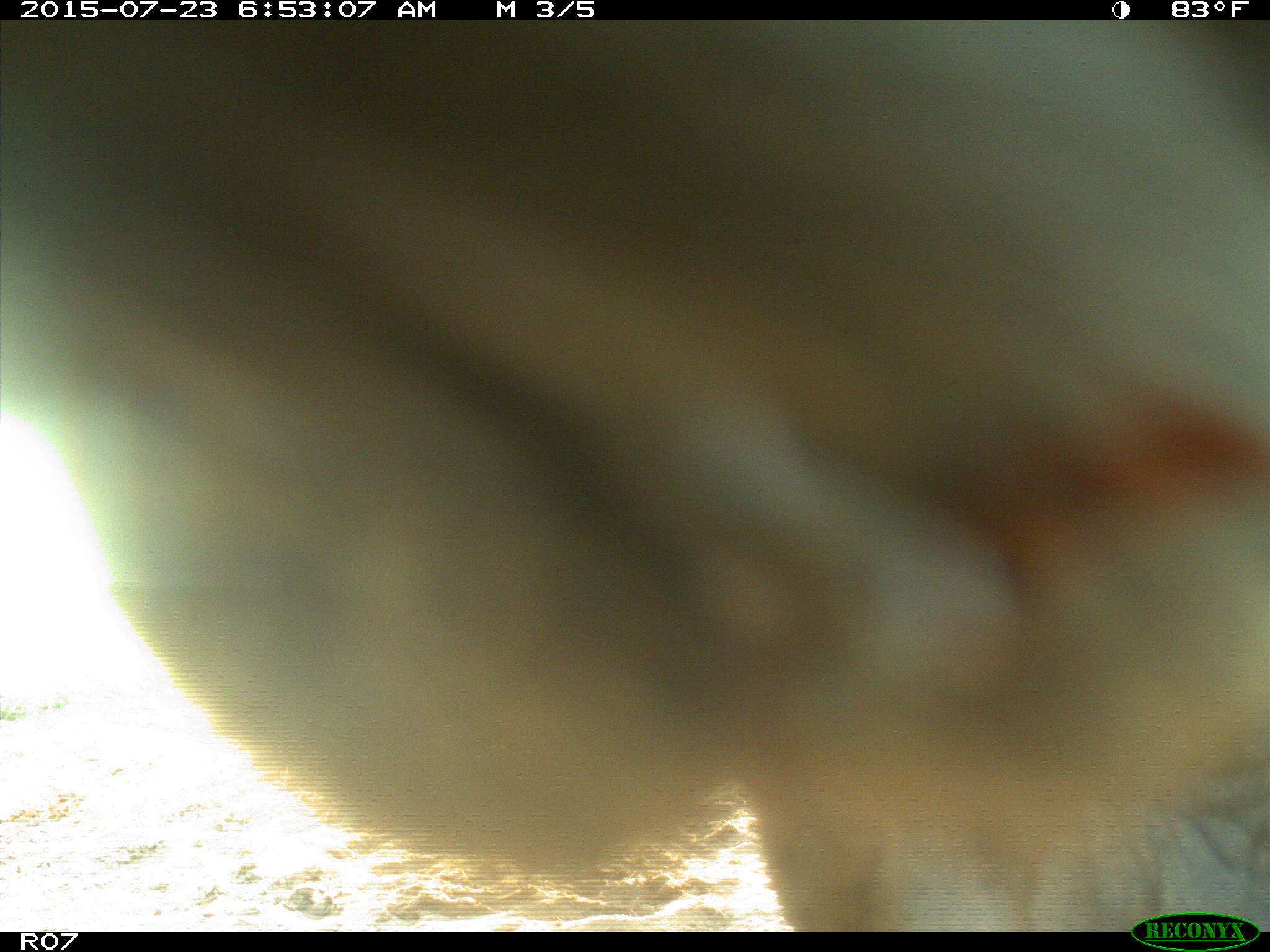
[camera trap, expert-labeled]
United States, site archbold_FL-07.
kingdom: Animalia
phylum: Chordata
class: Mammalia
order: Artiodactyla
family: Bovidae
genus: Bos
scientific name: Bos taurus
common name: domestic cow